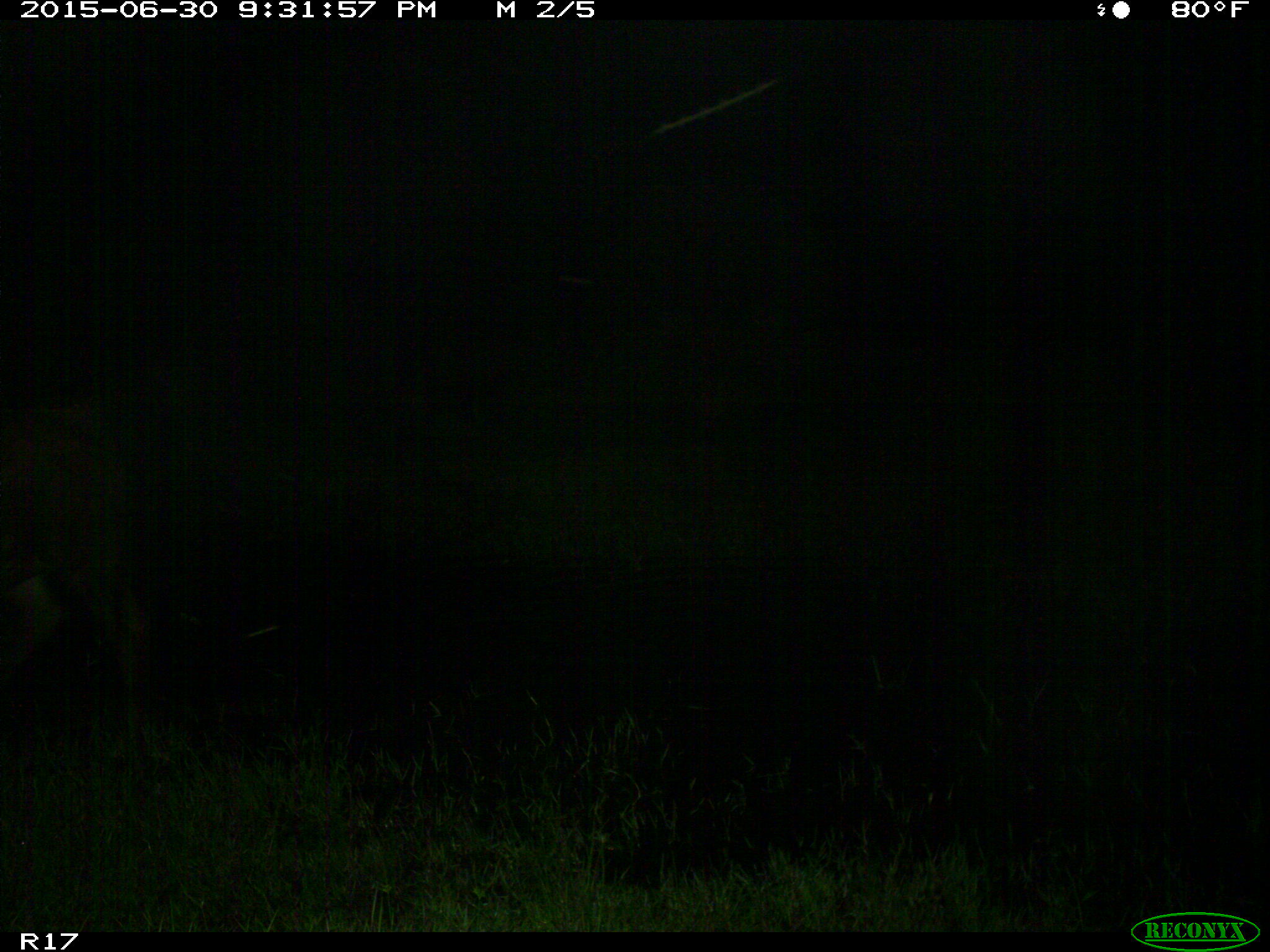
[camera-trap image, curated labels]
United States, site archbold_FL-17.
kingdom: Animalia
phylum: Chordata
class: Mammalia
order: Artiodactyla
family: Bovidae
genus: Bos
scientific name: Bos taurus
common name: domestic cow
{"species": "Bos taurus (domestic cow)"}